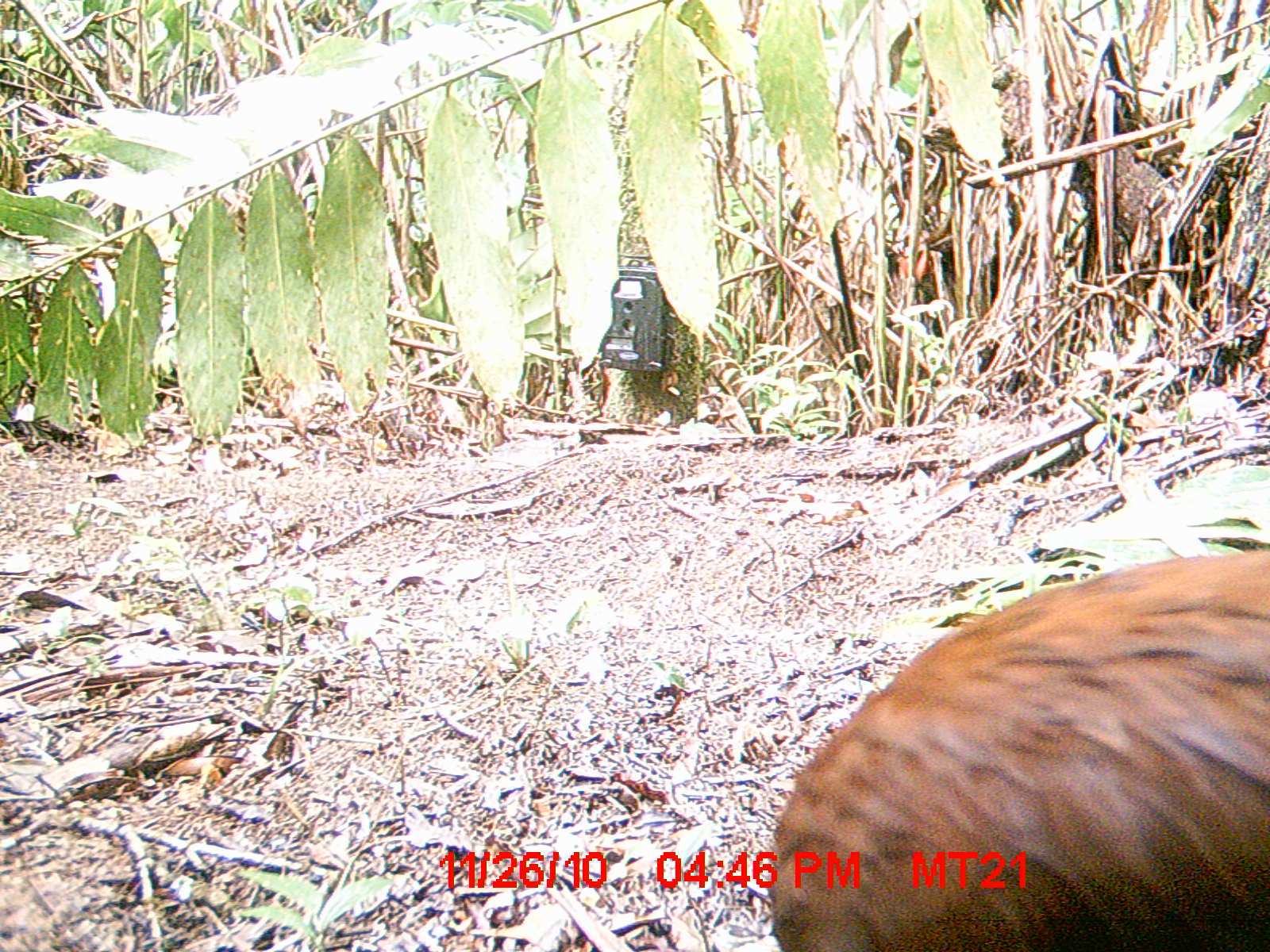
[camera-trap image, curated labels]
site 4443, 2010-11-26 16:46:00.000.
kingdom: Animalia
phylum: Chordata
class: Aves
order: Pelecaniformes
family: Threskiornithidae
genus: Lophotibis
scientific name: Lophotibis cristata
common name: madagascan ibis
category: lophotibis cristataa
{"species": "lophotibis cristataa (madagascan ibis) (Lophotibis cristata)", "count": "1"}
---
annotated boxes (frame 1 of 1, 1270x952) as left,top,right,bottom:
lophotibis cristataa: 765,548,1270,952